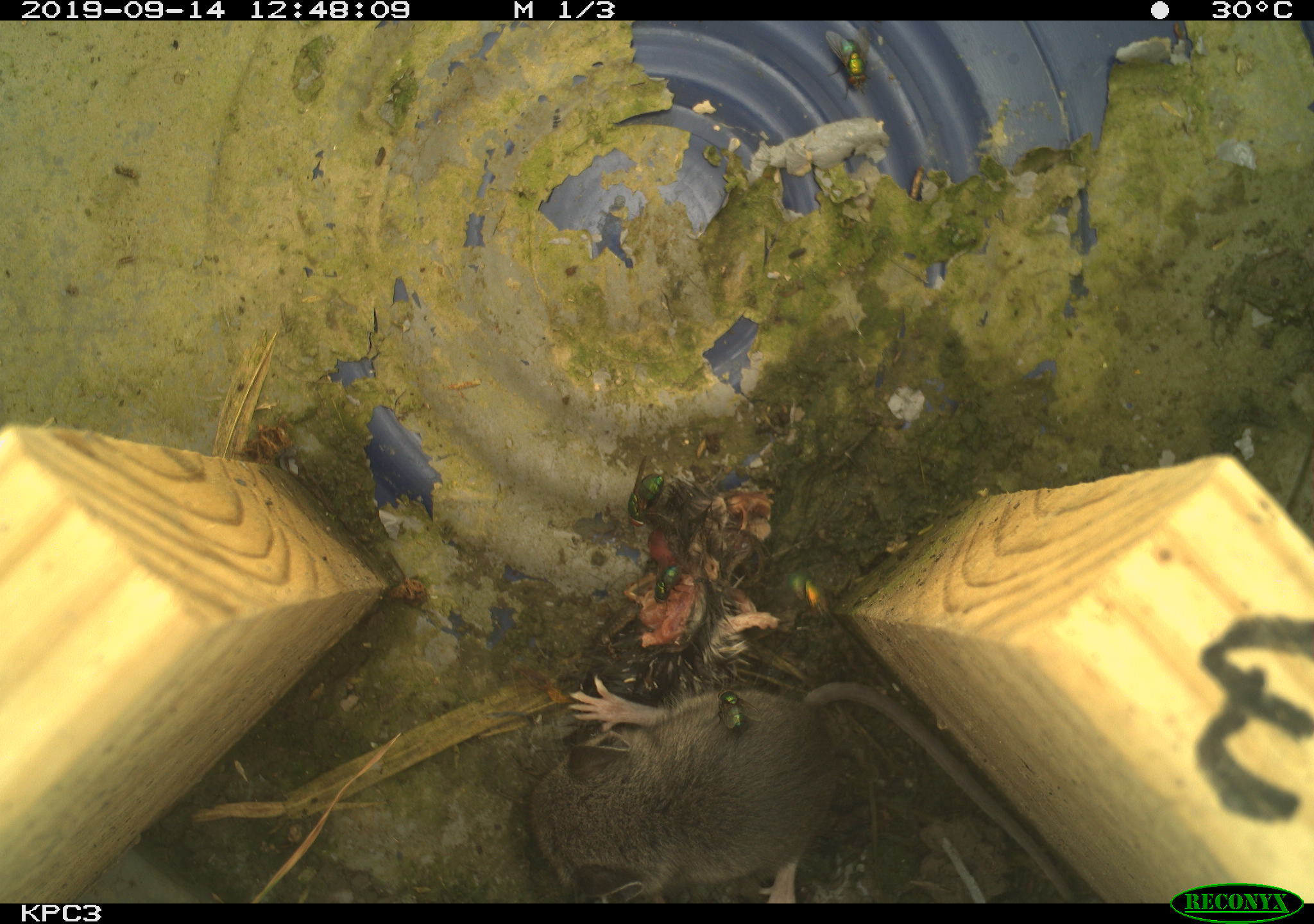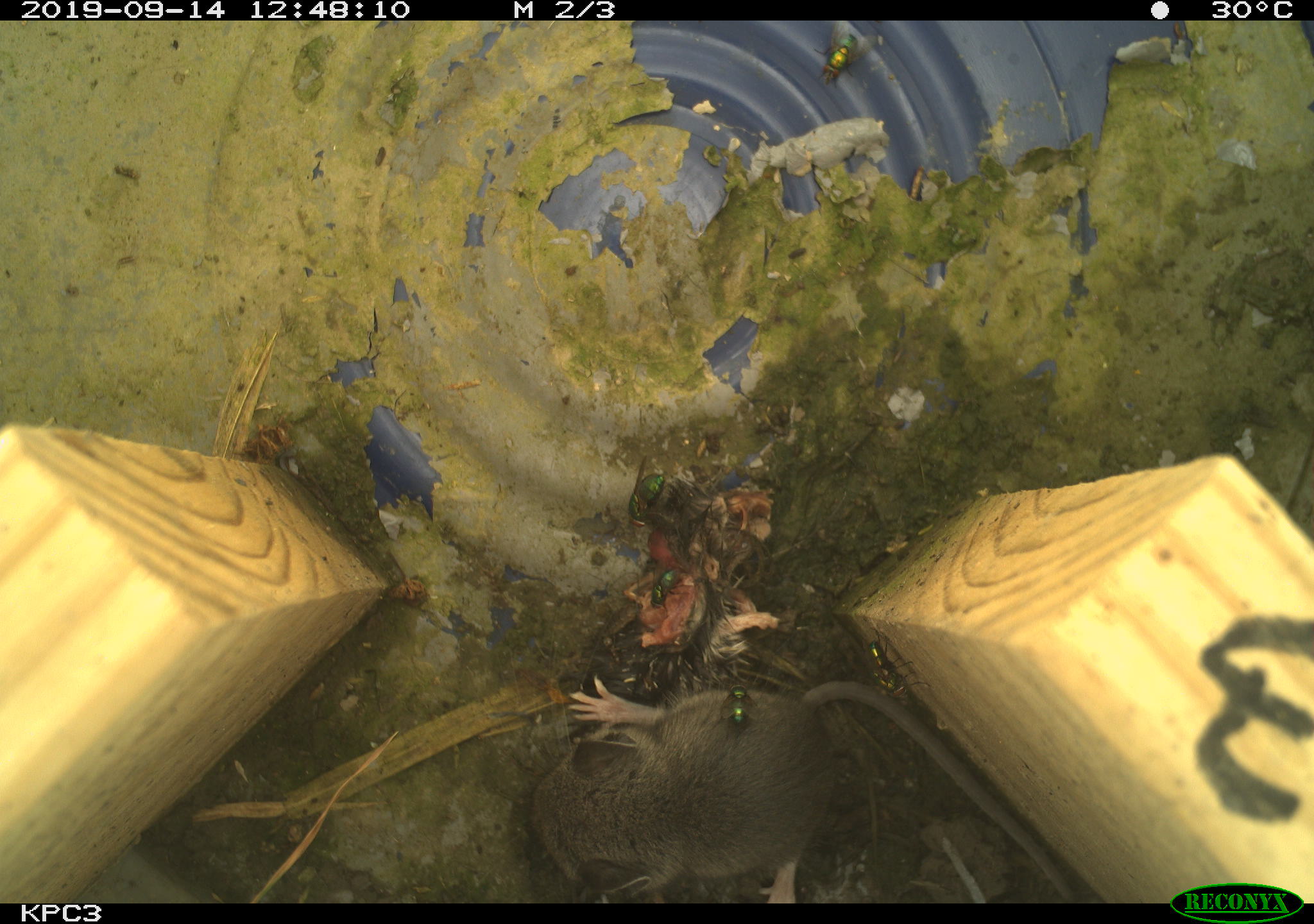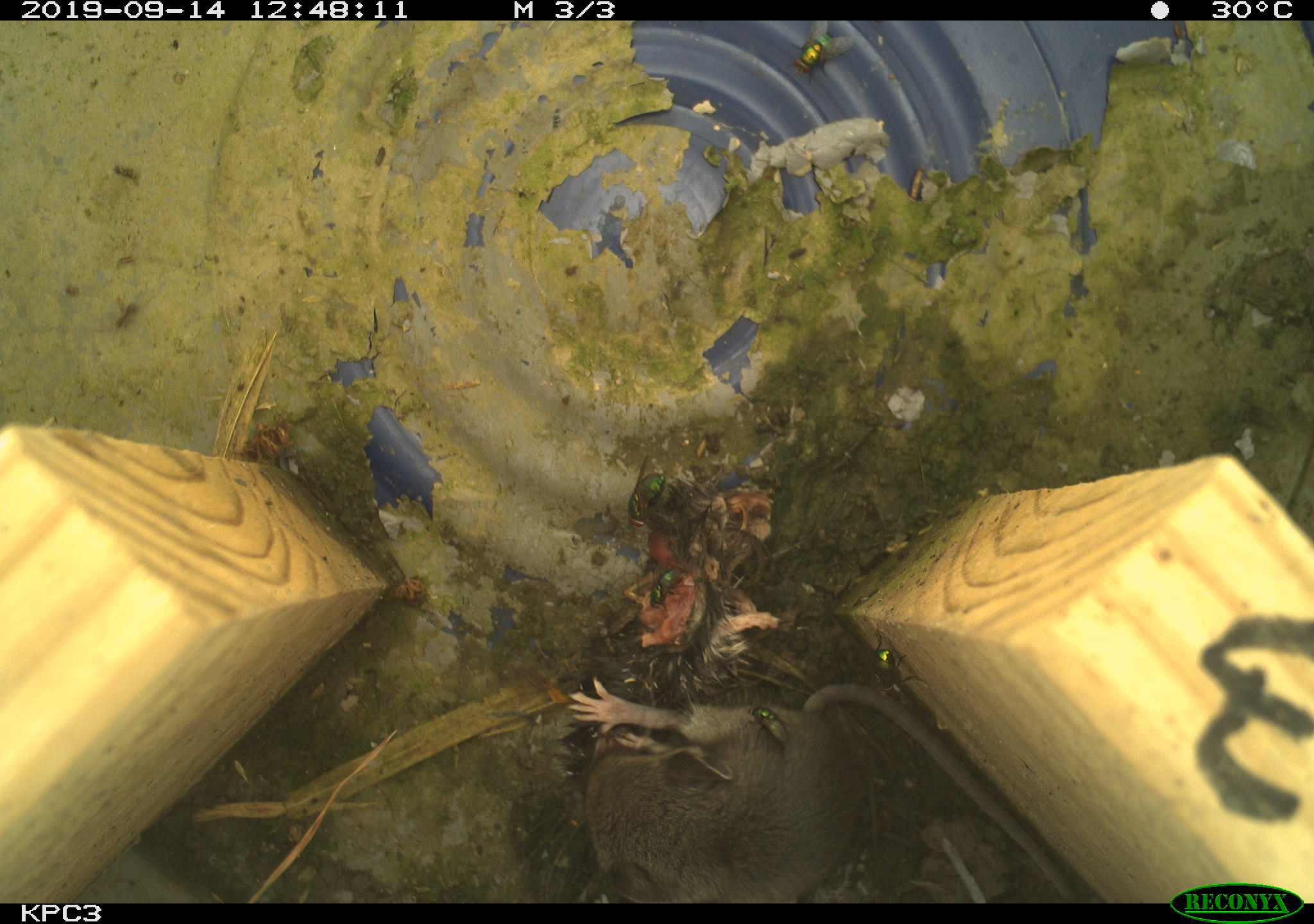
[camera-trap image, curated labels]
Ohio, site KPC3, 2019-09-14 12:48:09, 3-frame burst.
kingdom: Animalia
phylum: Chordata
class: Mammalia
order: Rodentia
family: Cricetidae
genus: Peromyscus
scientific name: Peromyscus leucopus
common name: white-footed mouse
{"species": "white-footed mouse (Peromyscus leucopus)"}